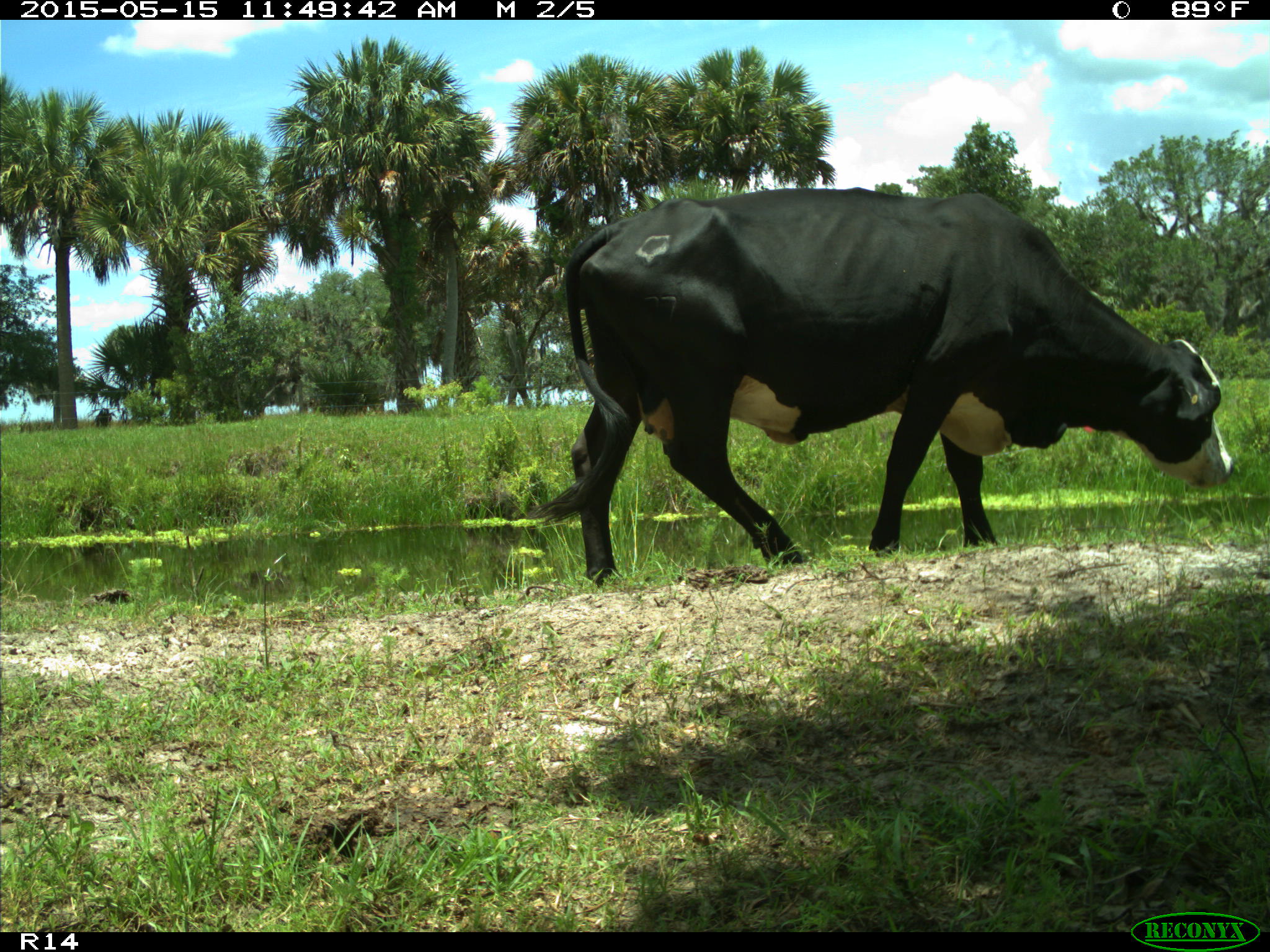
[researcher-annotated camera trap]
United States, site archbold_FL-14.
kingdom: Animalia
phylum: Chordata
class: Mammalia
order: Artiodactyla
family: Bovidae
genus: Bos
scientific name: Bos taurus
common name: domestic cow